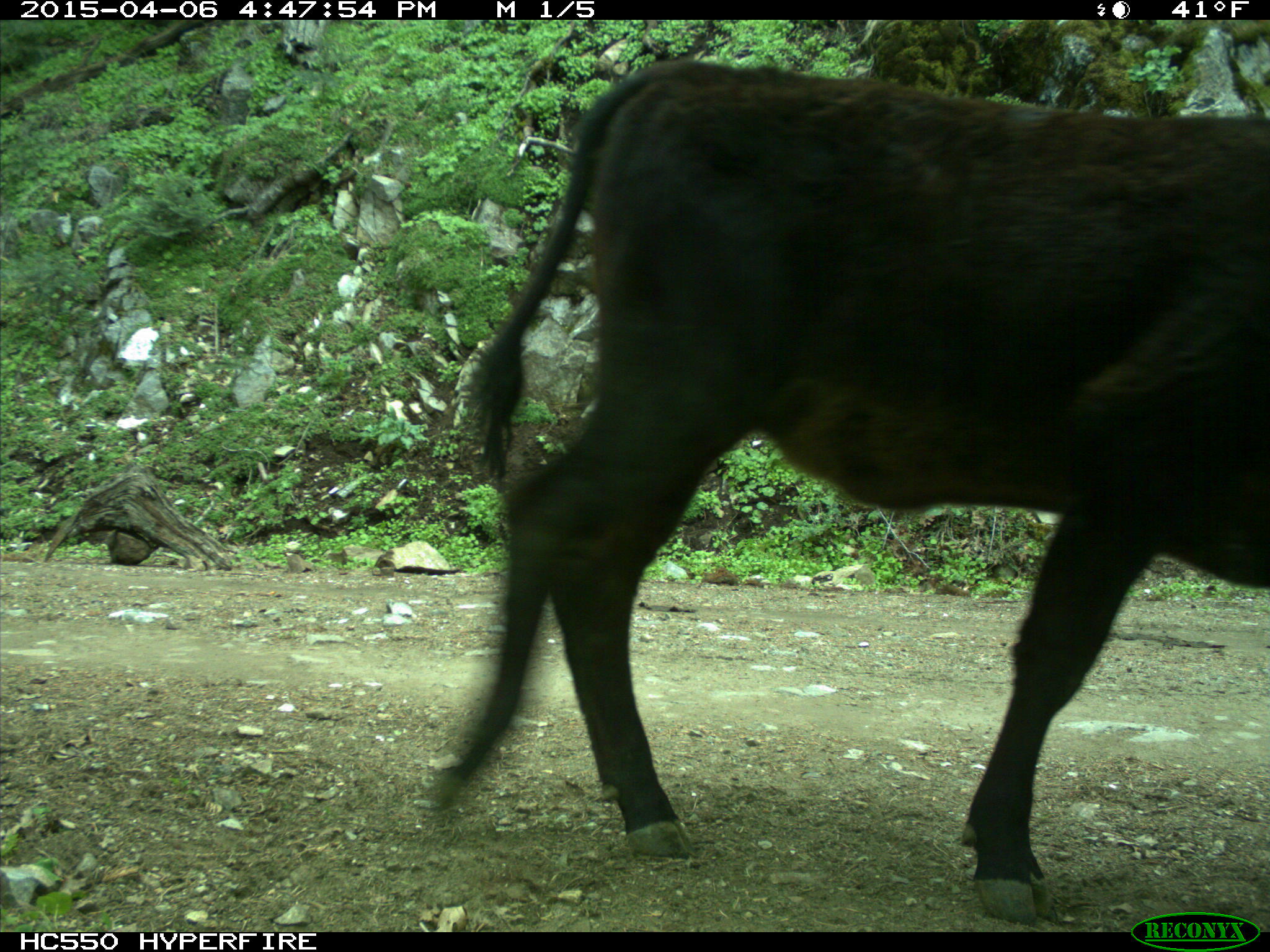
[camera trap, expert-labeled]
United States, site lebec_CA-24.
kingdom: Animalia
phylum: Chordata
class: Mammalia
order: Artiodactyla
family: Bovidae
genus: Bos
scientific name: Bos taurus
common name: domestic cow